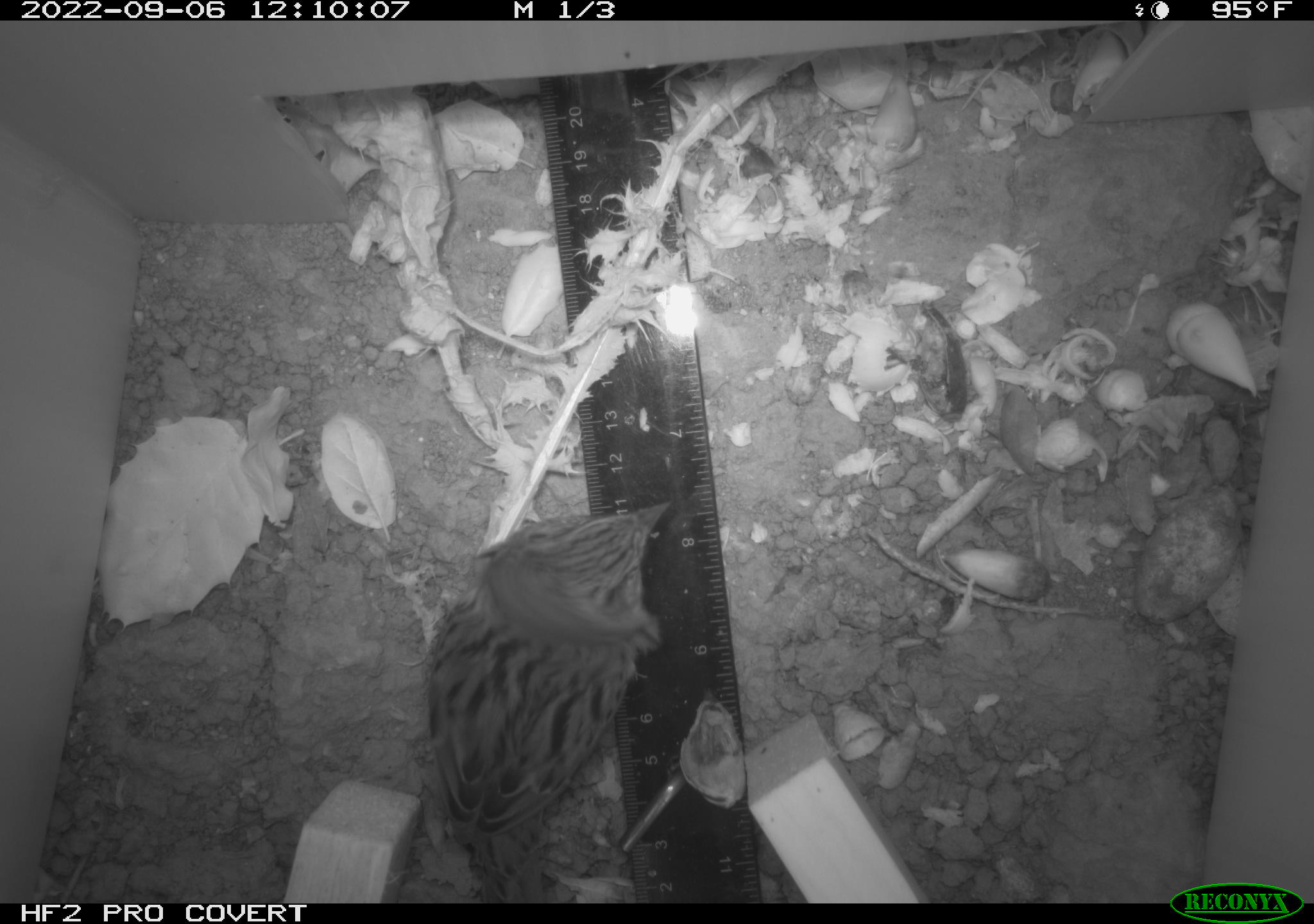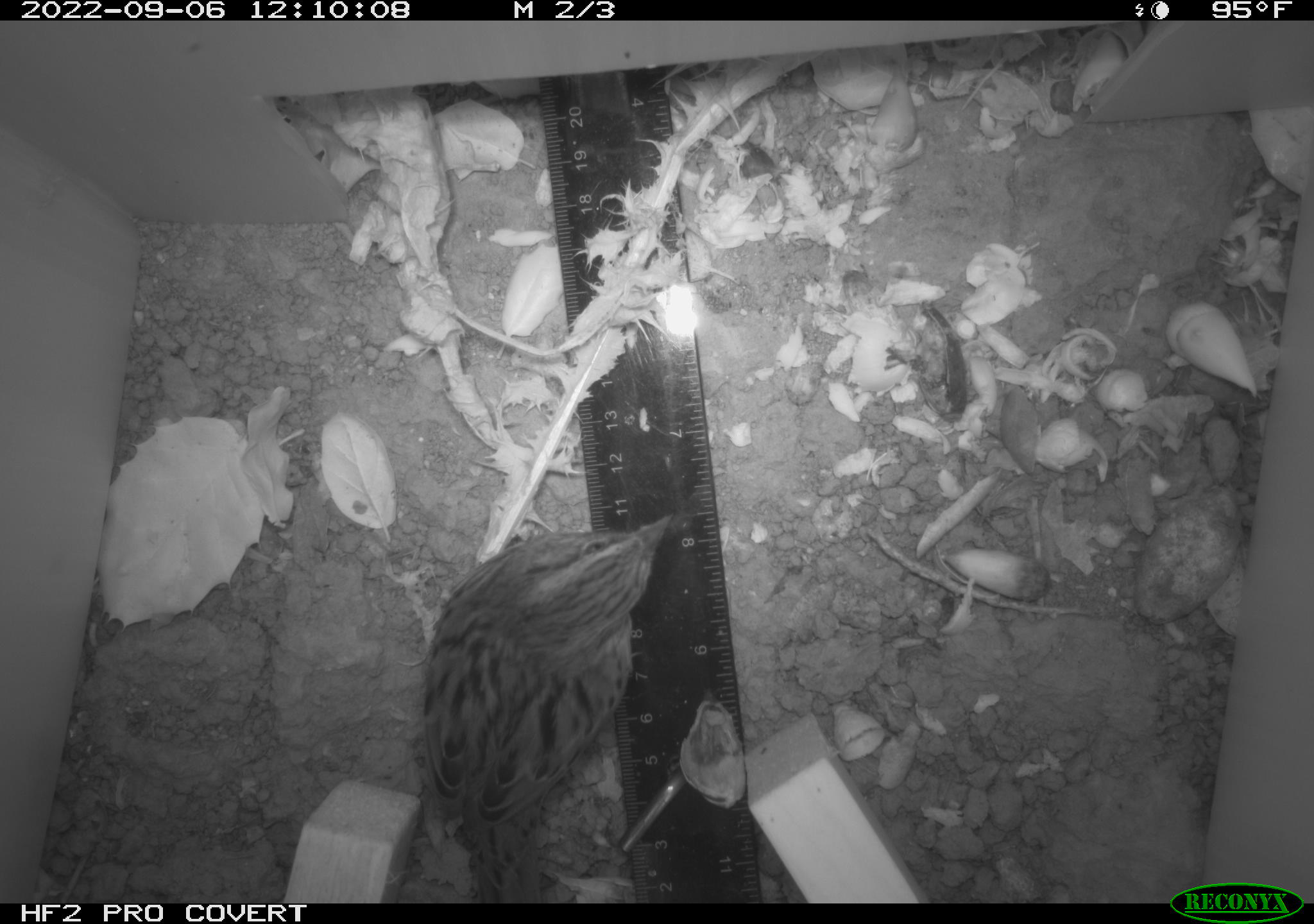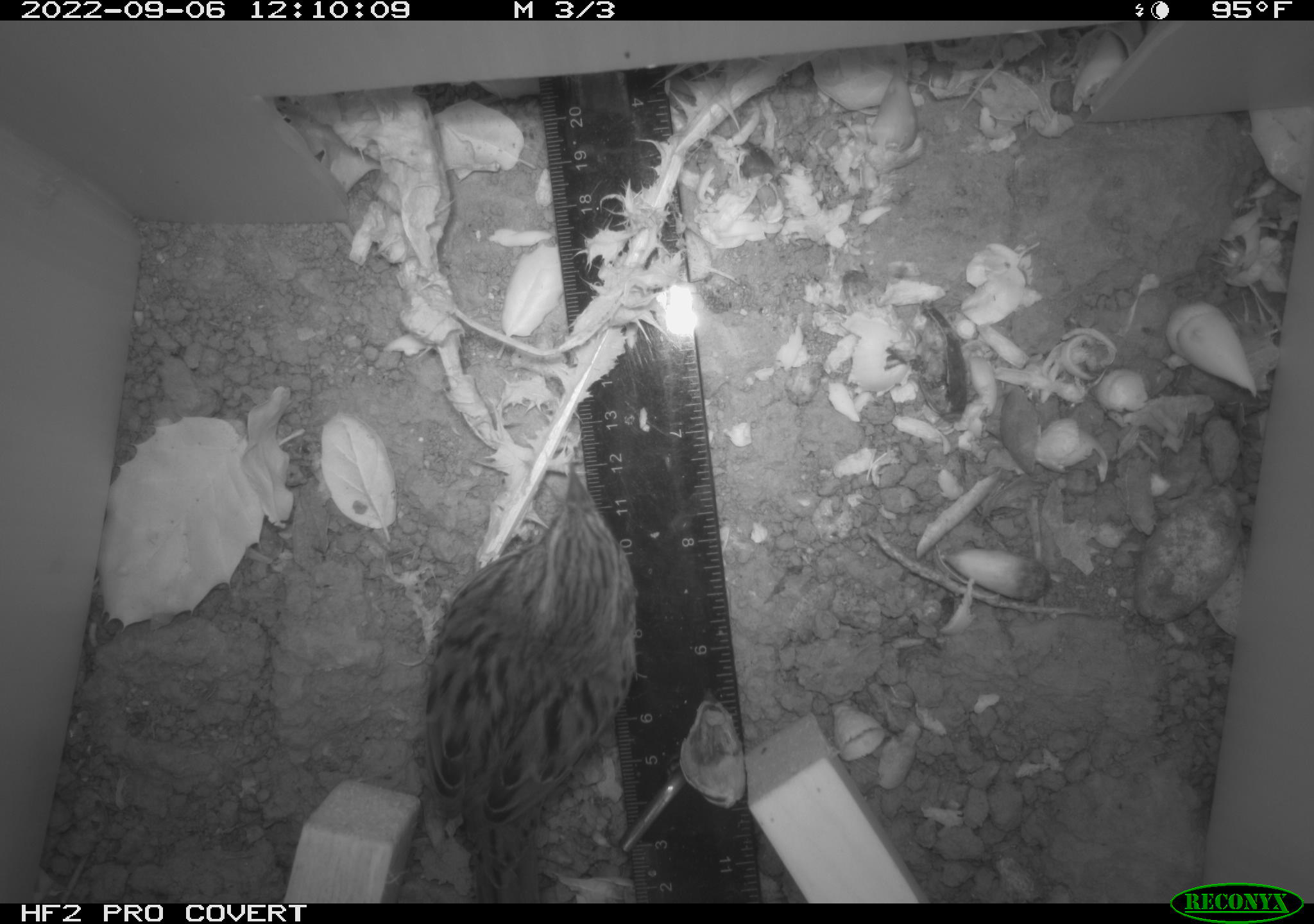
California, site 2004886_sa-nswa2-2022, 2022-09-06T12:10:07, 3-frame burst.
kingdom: Animalia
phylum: Chordata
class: Aves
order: Passeriformes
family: Passerellidae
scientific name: Passerellidae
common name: new world sparrows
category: passerellidae family